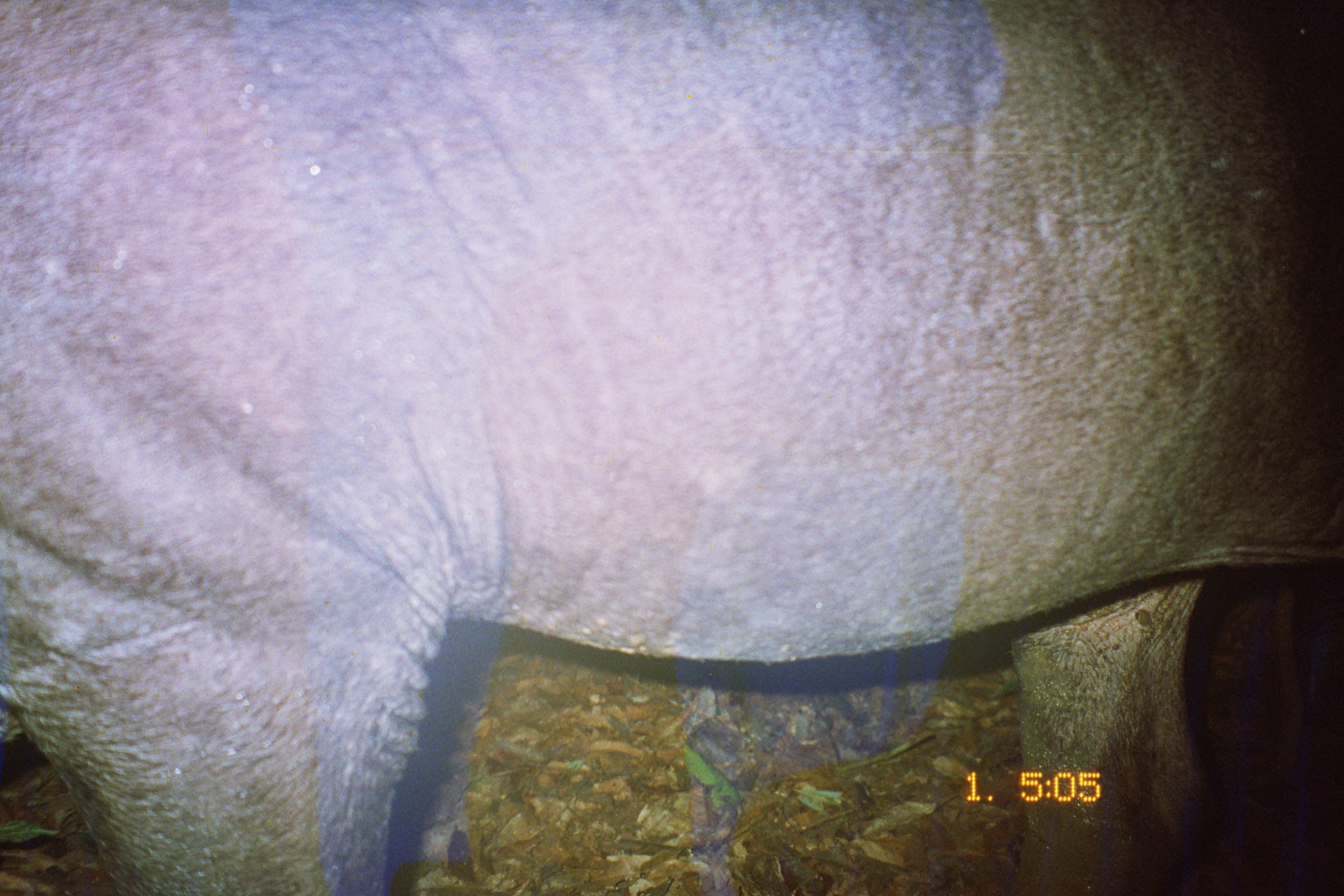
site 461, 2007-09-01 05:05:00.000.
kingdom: Animalia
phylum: Chordata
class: Mammalia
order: Perissodactyla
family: Tapiridae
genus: Tapirus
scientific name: Tapirus terrestris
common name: south american tapir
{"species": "Tapirus terrestris (south american tapir)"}